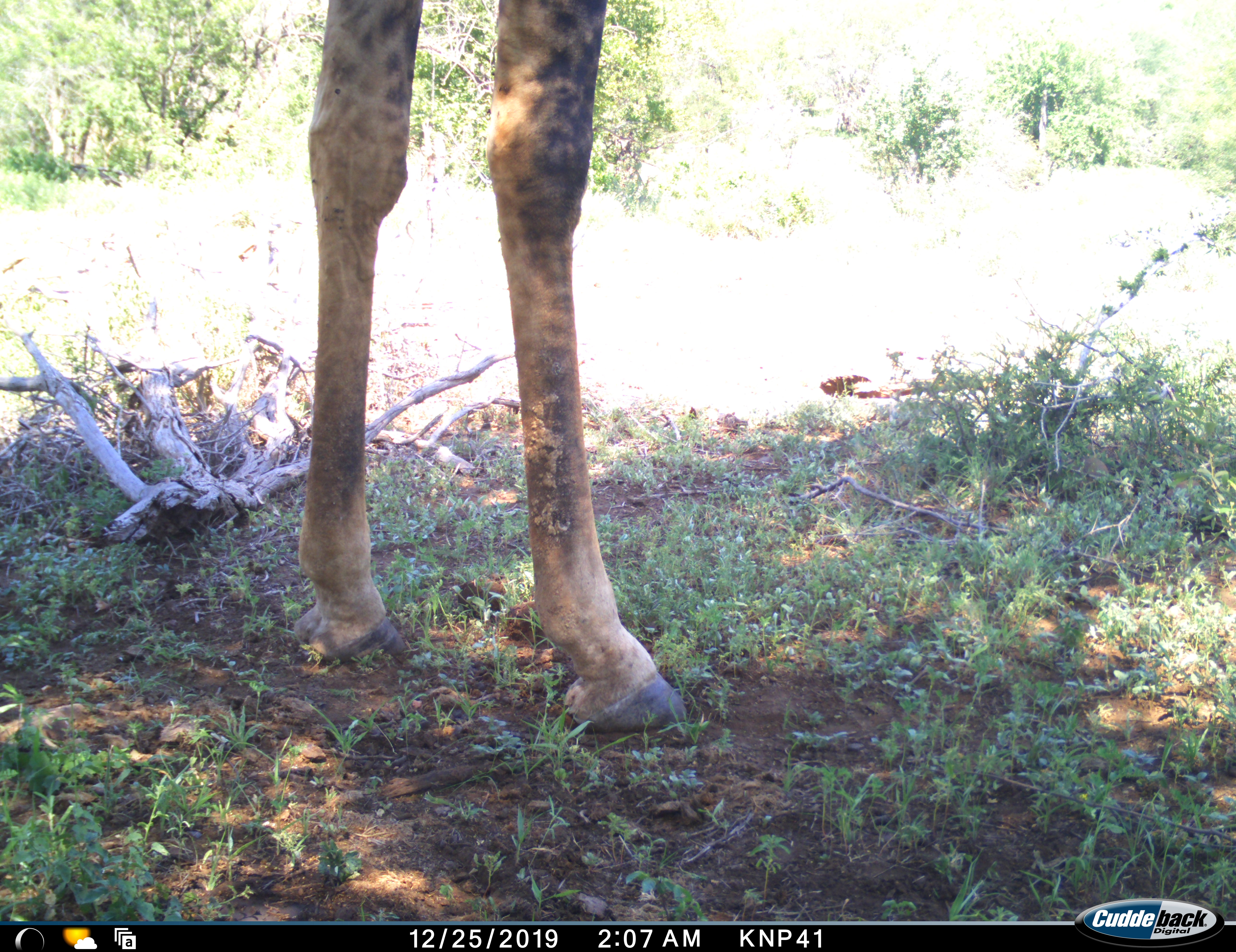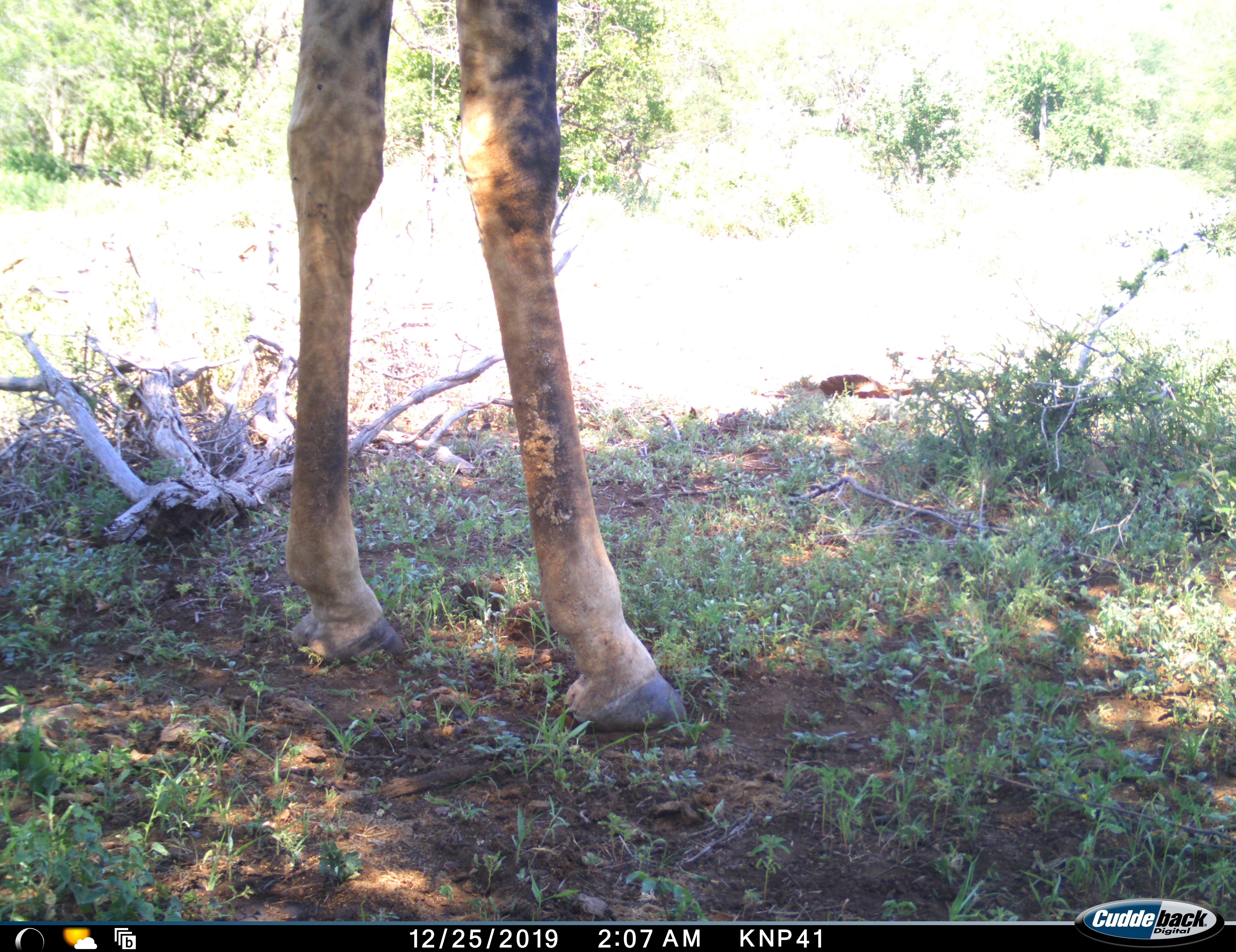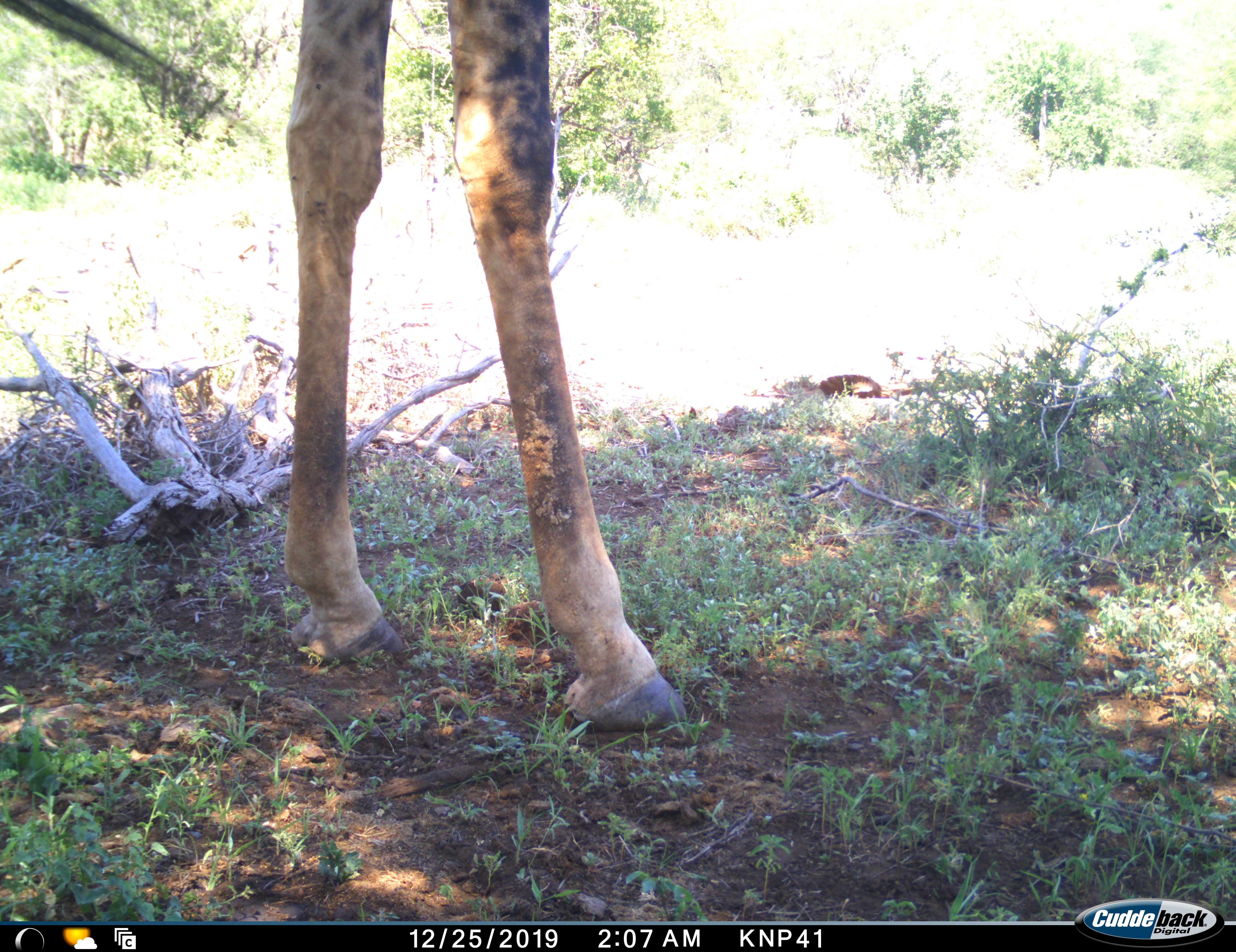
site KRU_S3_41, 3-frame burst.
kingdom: Animalia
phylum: Chordata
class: Mammalia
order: Artiodactyla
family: Giraffidae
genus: Giraffa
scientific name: Giraffa camelopardalis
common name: giraffe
Giraffe (Giraffa camelopardalis), count 1. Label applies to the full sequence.